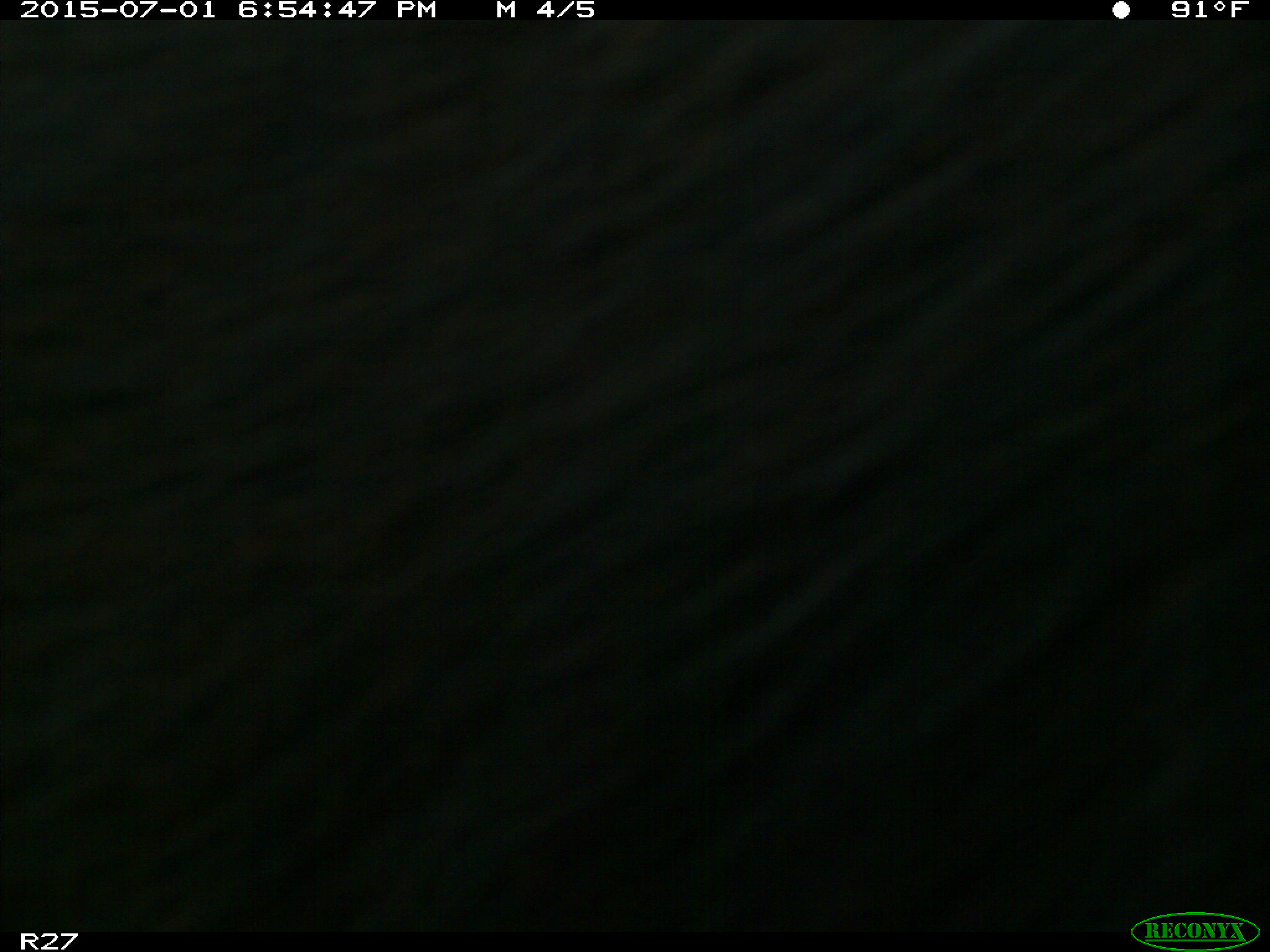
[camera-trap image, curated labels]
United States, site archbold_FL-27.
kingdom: Animalia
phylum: Chordata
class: Mammalia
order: Artiodactyla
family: Bovidae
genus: Bos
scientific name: Bos taurus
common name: domestic cow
Bos taurus (domestic cow).